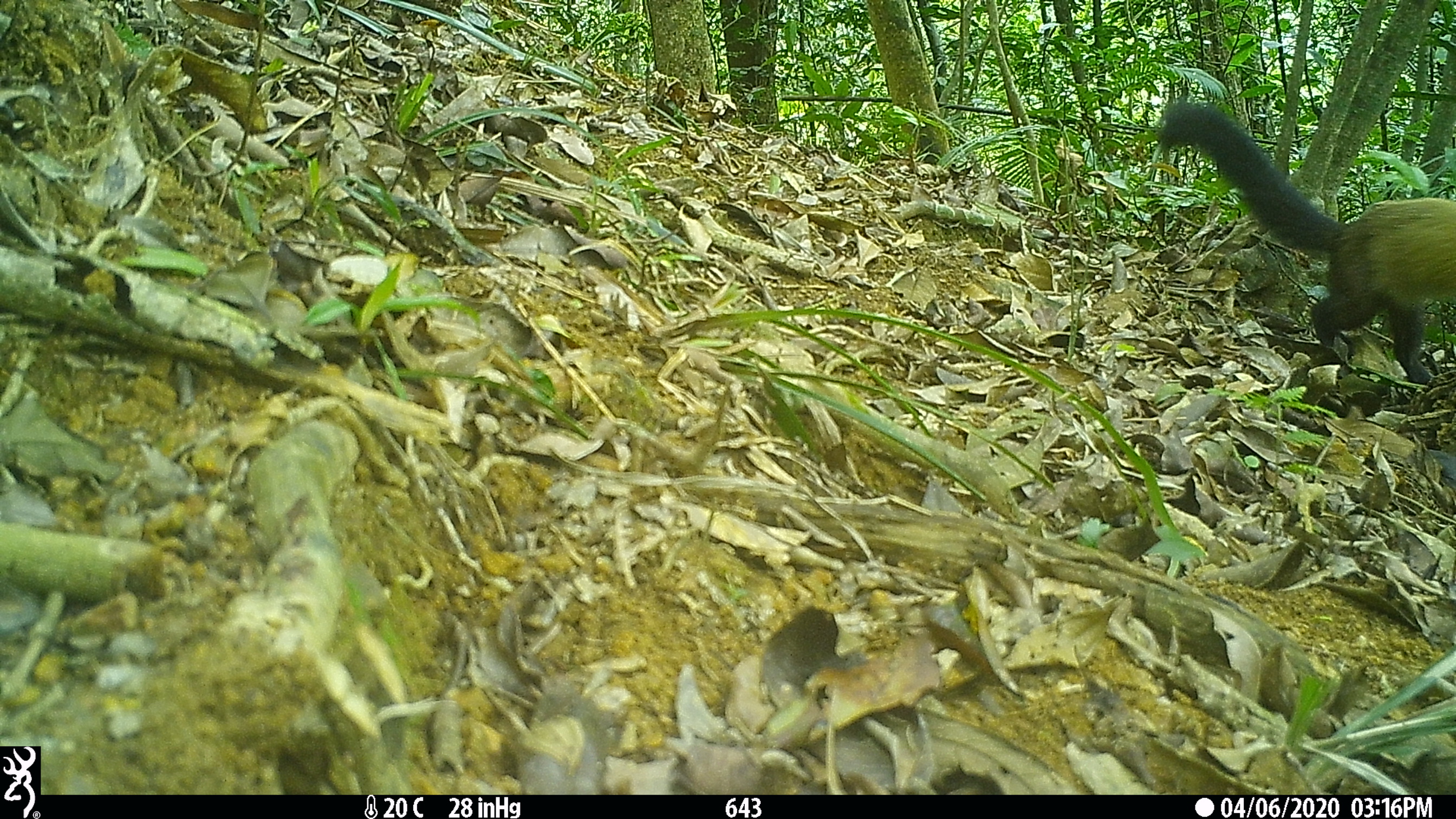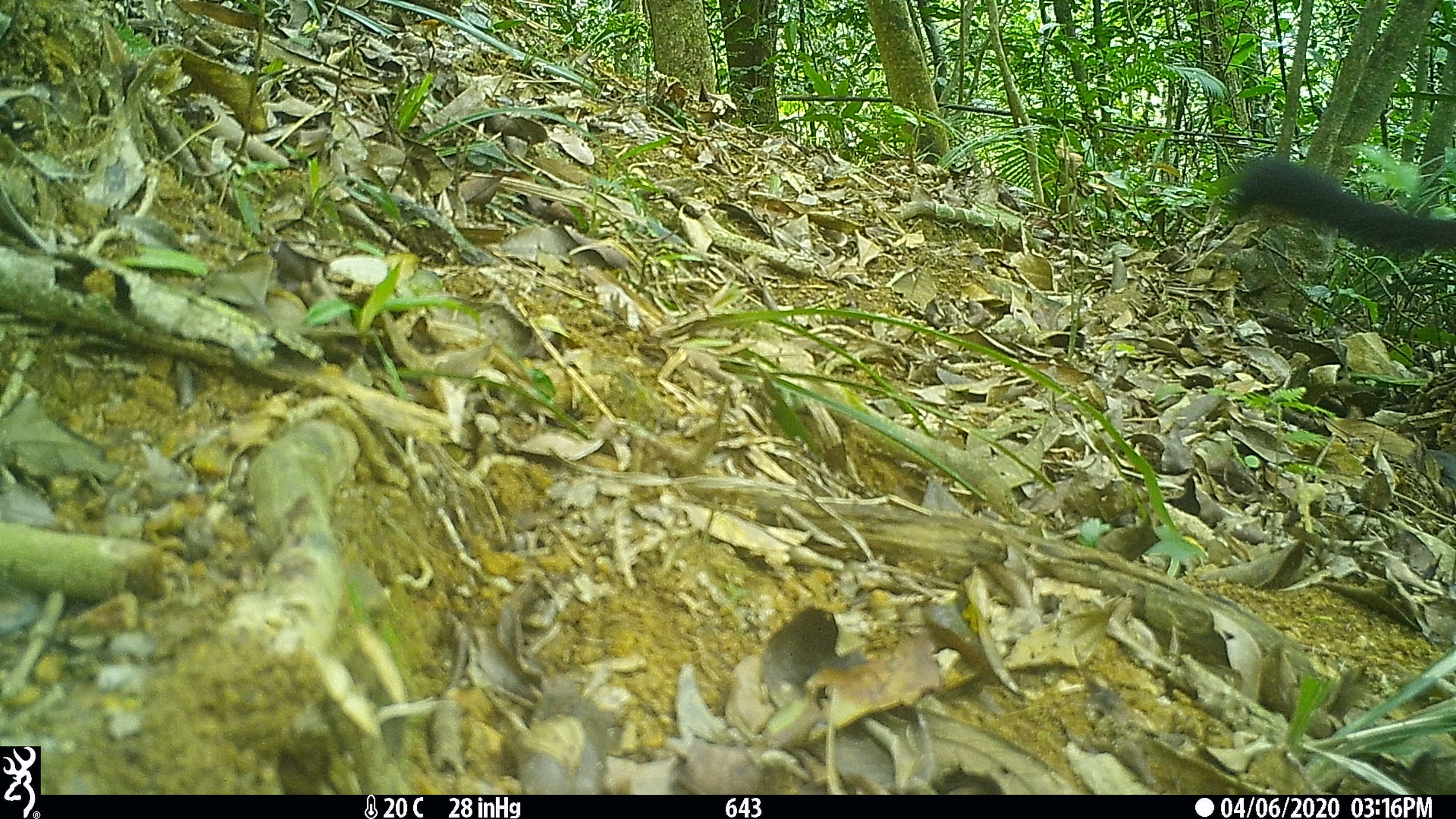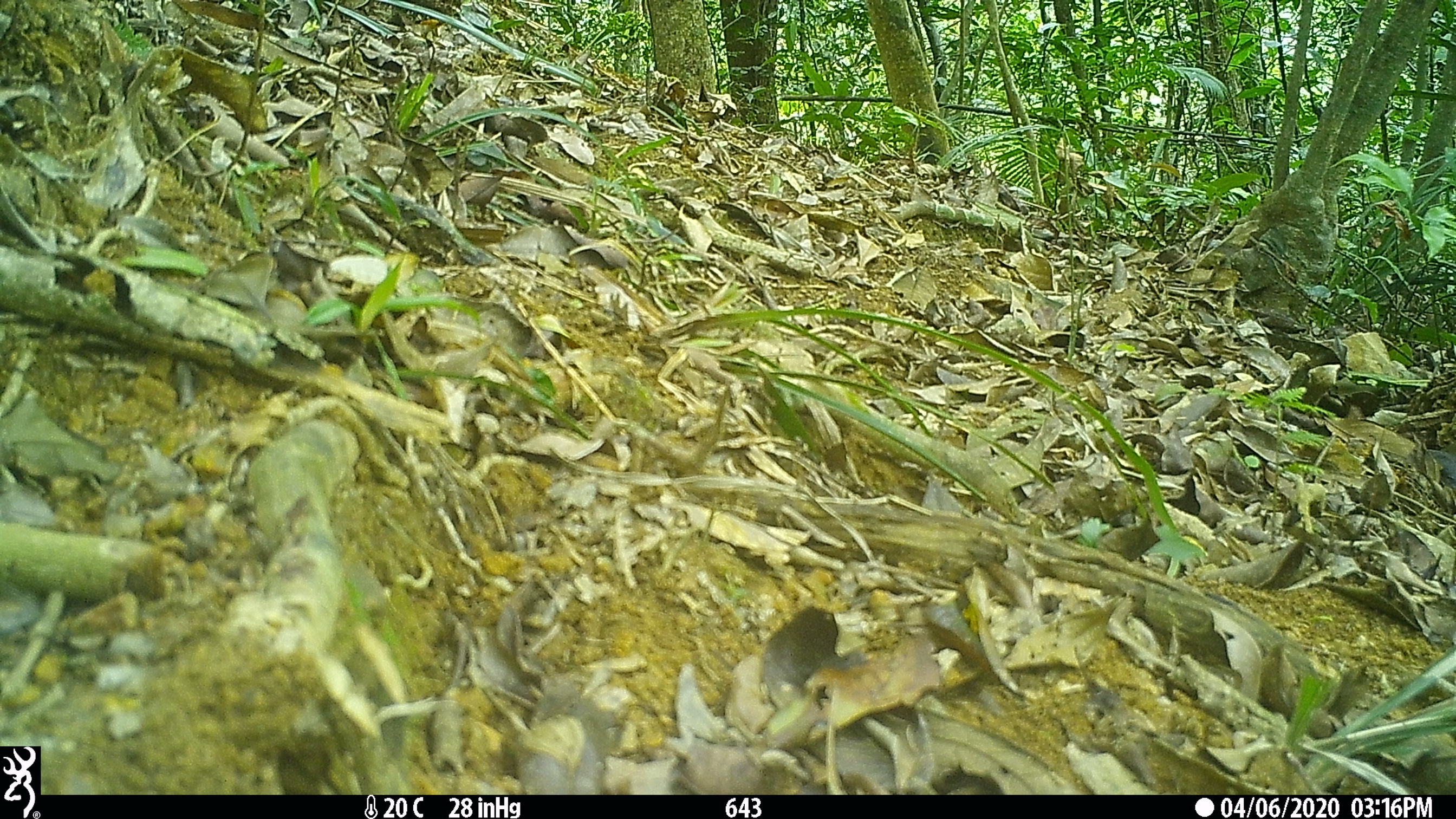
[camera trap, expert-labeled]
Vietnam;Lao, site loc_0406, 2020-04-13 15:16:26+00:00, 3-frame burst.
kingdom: Animalia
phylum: Chordata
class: Mammalia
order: Carnivora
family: Mustelidae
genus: Martes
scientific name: Martes flavigula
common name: yellow-throated marten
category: yellow throated marten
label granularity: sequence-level